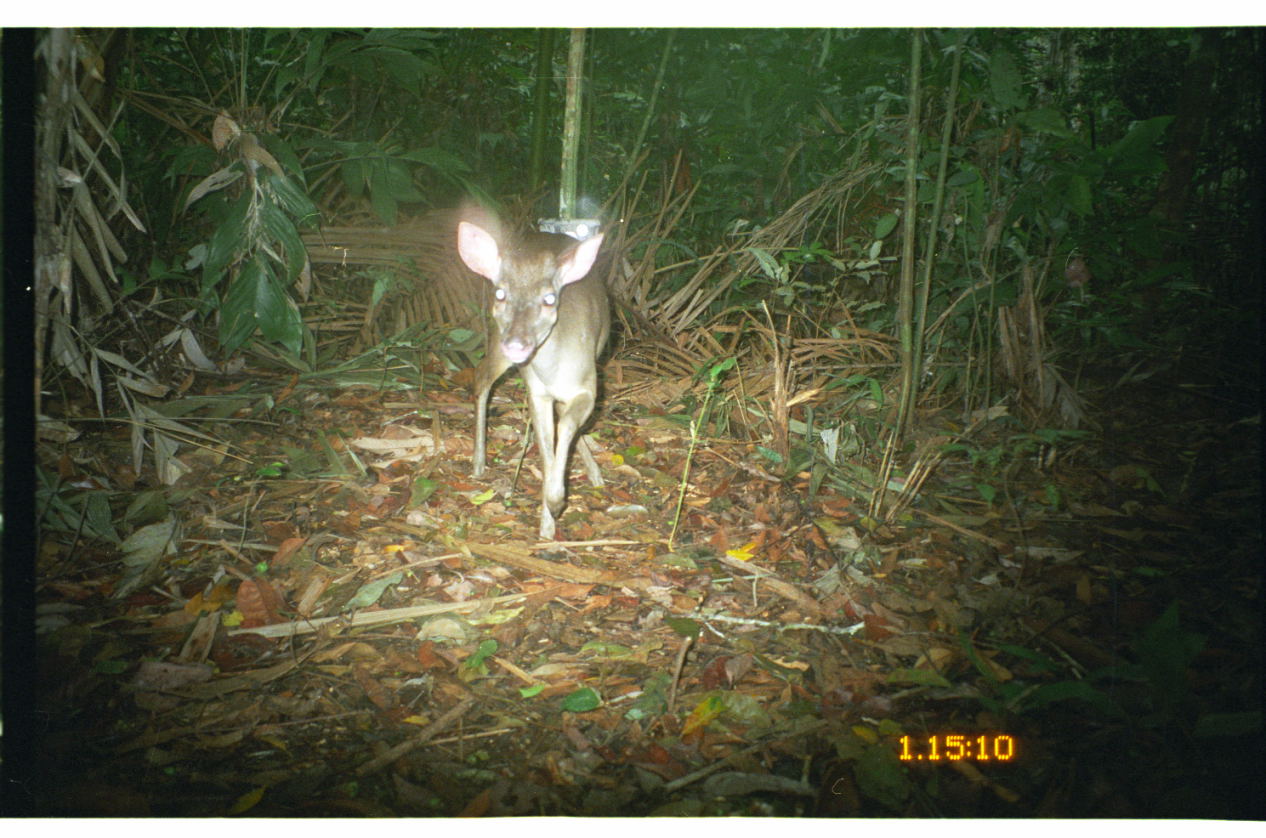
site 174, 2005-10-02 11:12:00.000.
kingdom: Animalia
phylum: Chordata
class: Mammalia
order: Artiodactyla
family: Cervidae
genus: Mazama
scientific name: Mazama gouazoubira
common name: gray brocket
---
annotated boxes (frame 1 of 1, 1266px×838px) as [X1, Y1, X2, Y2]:
mazama gouazoubira: [455, 220, 611, 540]